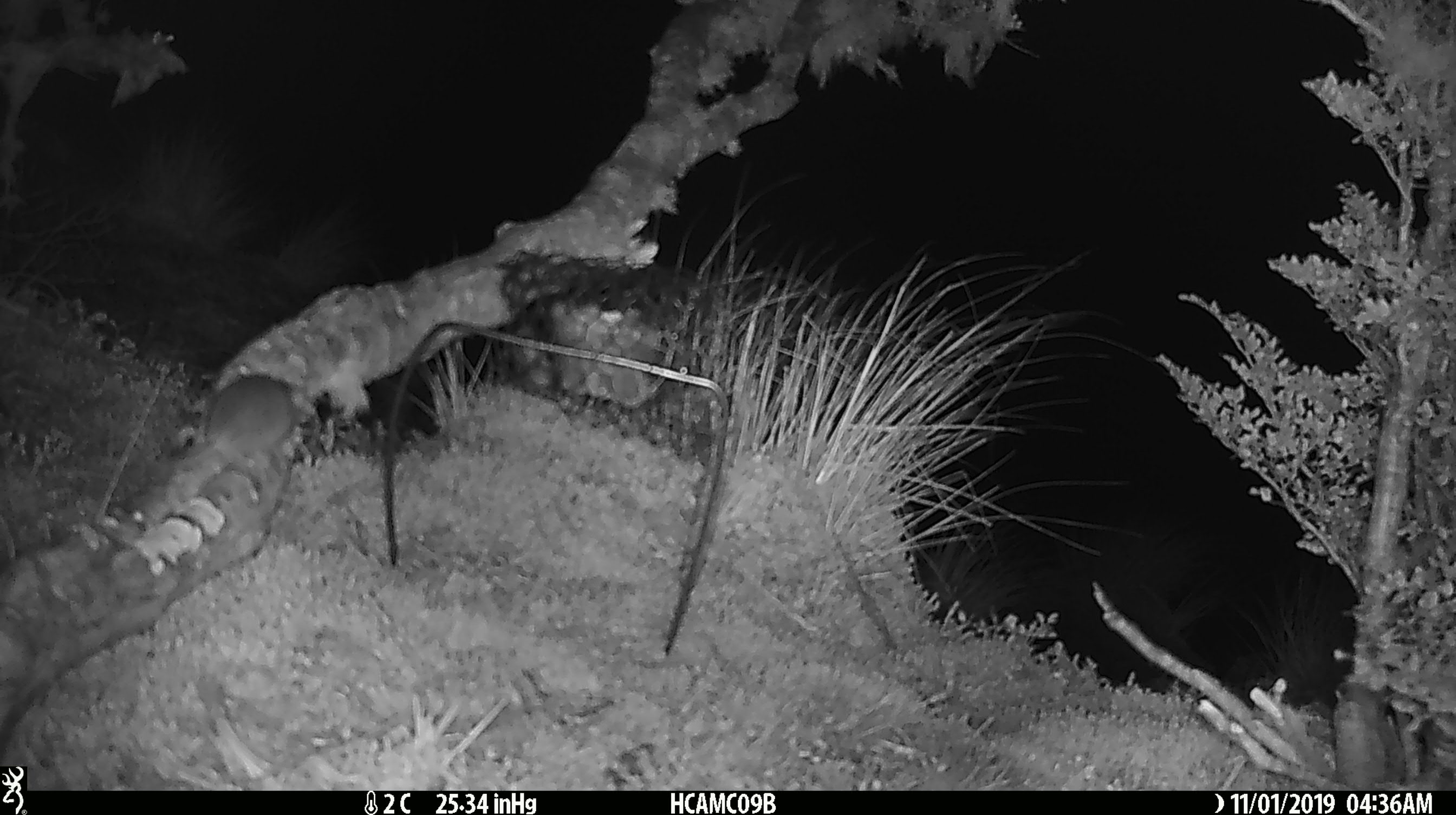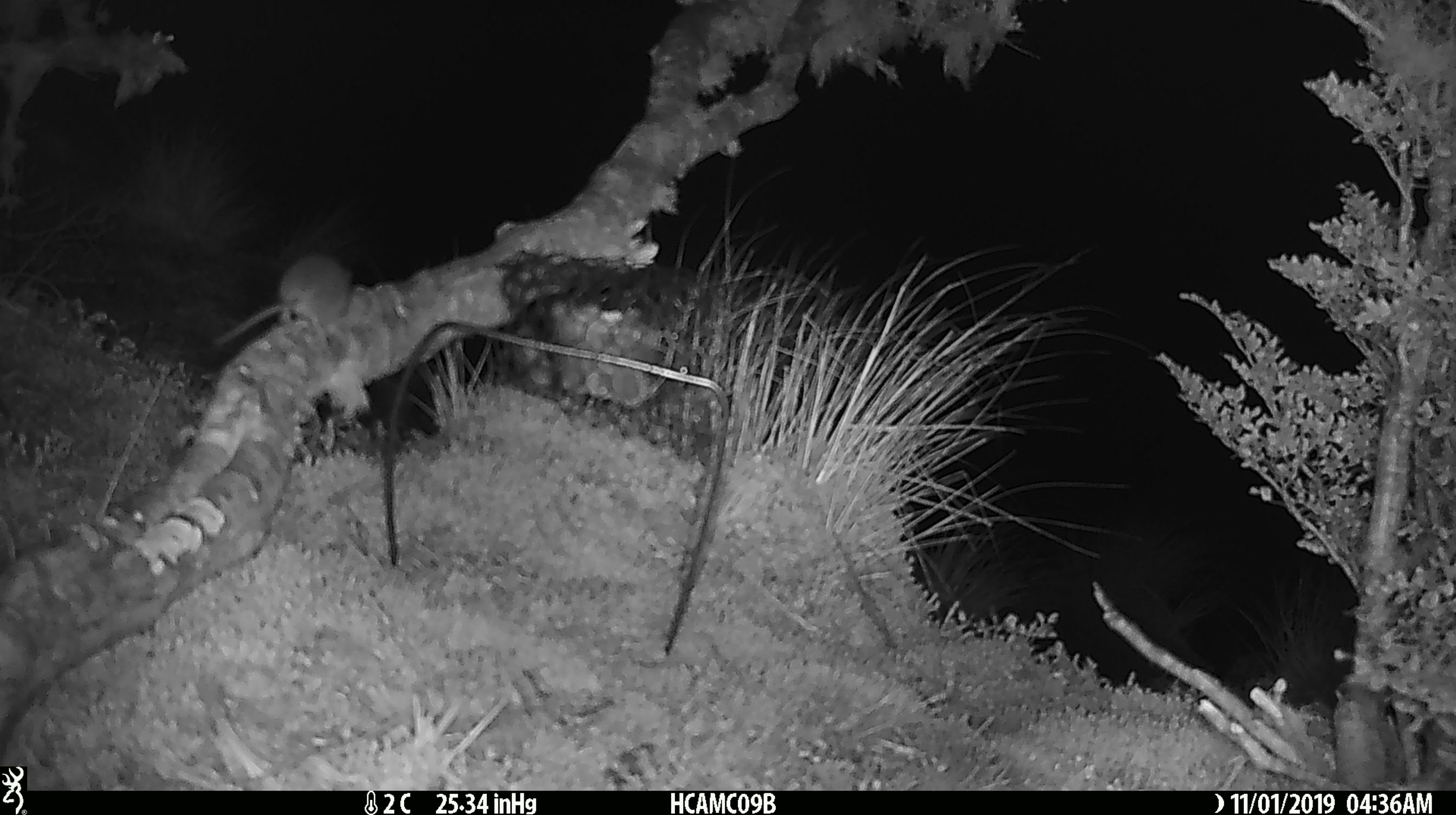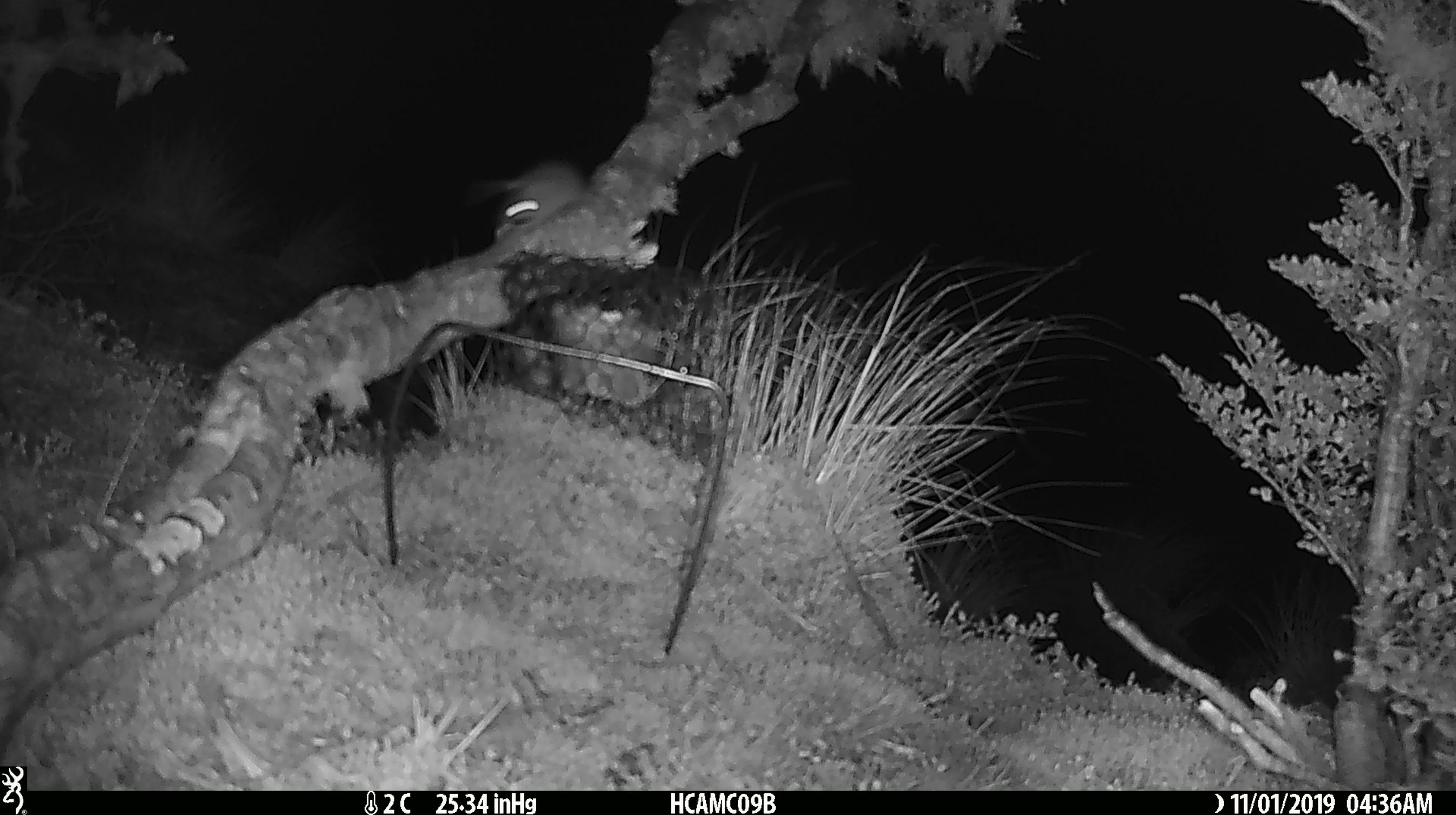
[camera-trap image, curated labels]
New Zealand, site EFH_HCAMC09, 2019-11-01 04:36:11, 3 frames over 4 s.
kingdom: Animalia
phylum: Chordata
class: Mammalia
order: Rodentia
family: Muridae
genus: Mus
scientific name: Mus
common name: mouse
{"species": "mouse (Mus)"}